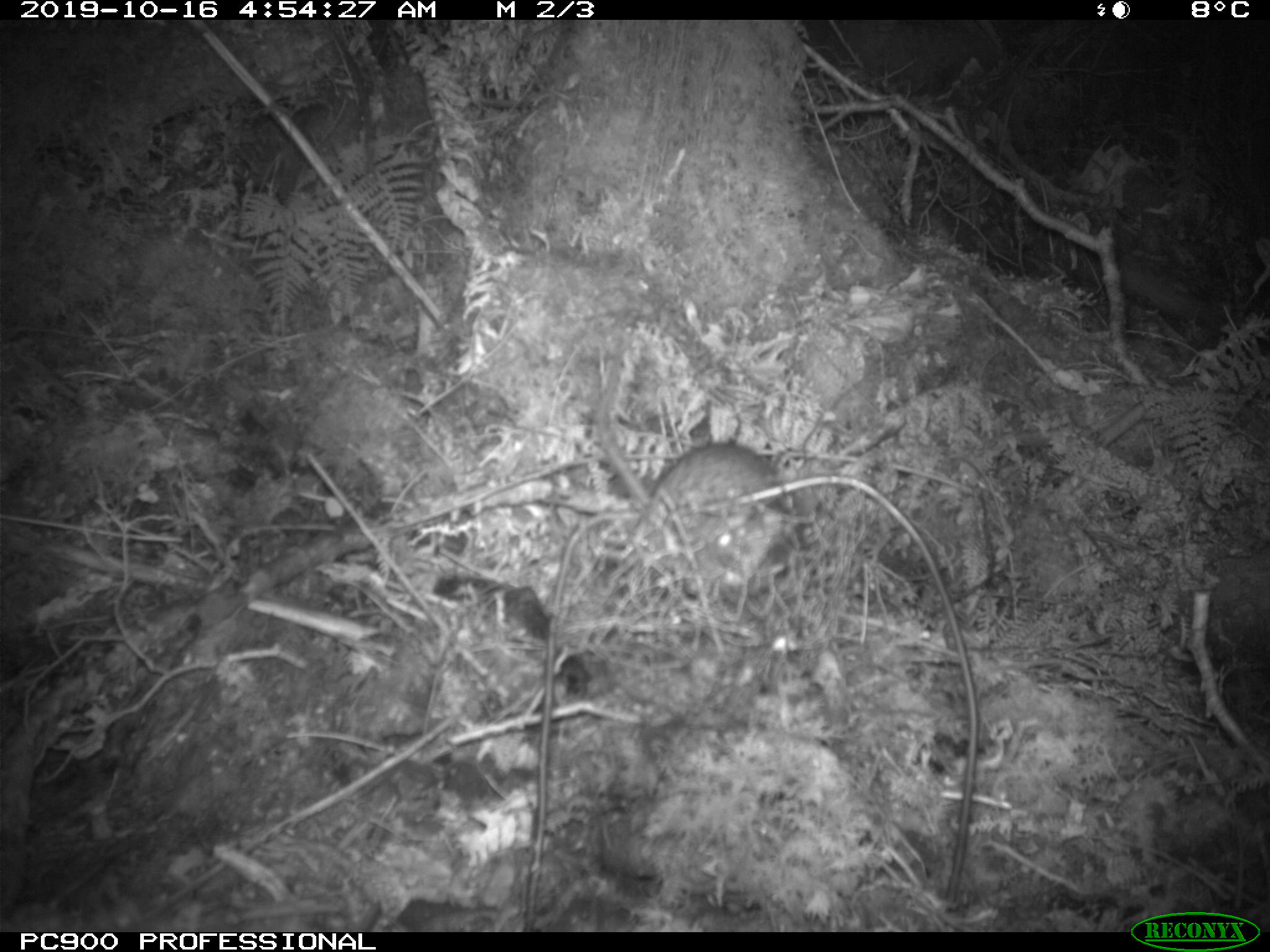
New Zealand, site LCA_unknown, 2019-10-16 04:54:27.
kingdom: Animalia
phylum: Chordata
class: Mammalia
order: Rodentia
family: Muridae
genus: Rattus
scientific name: Rattus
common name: rat